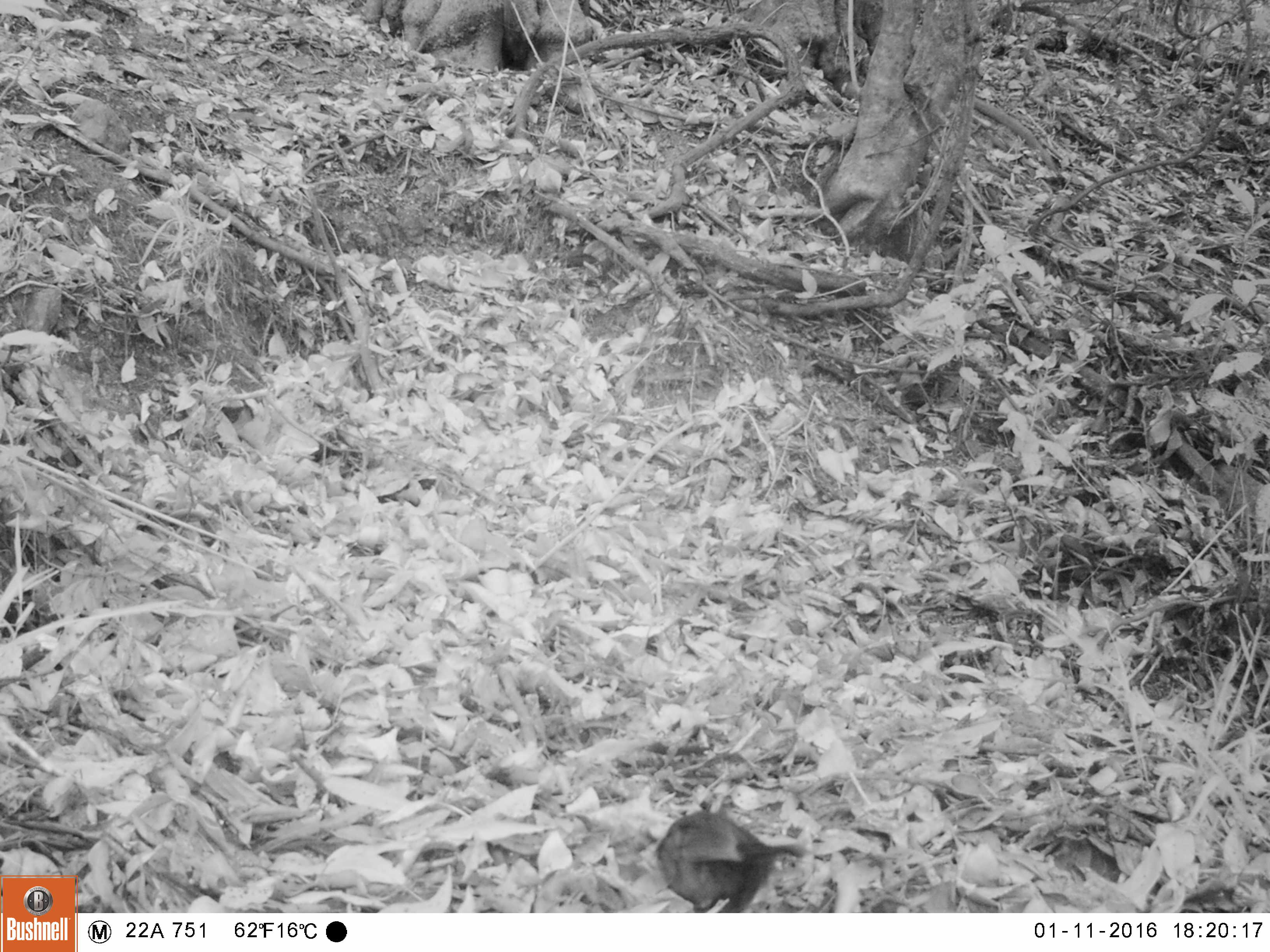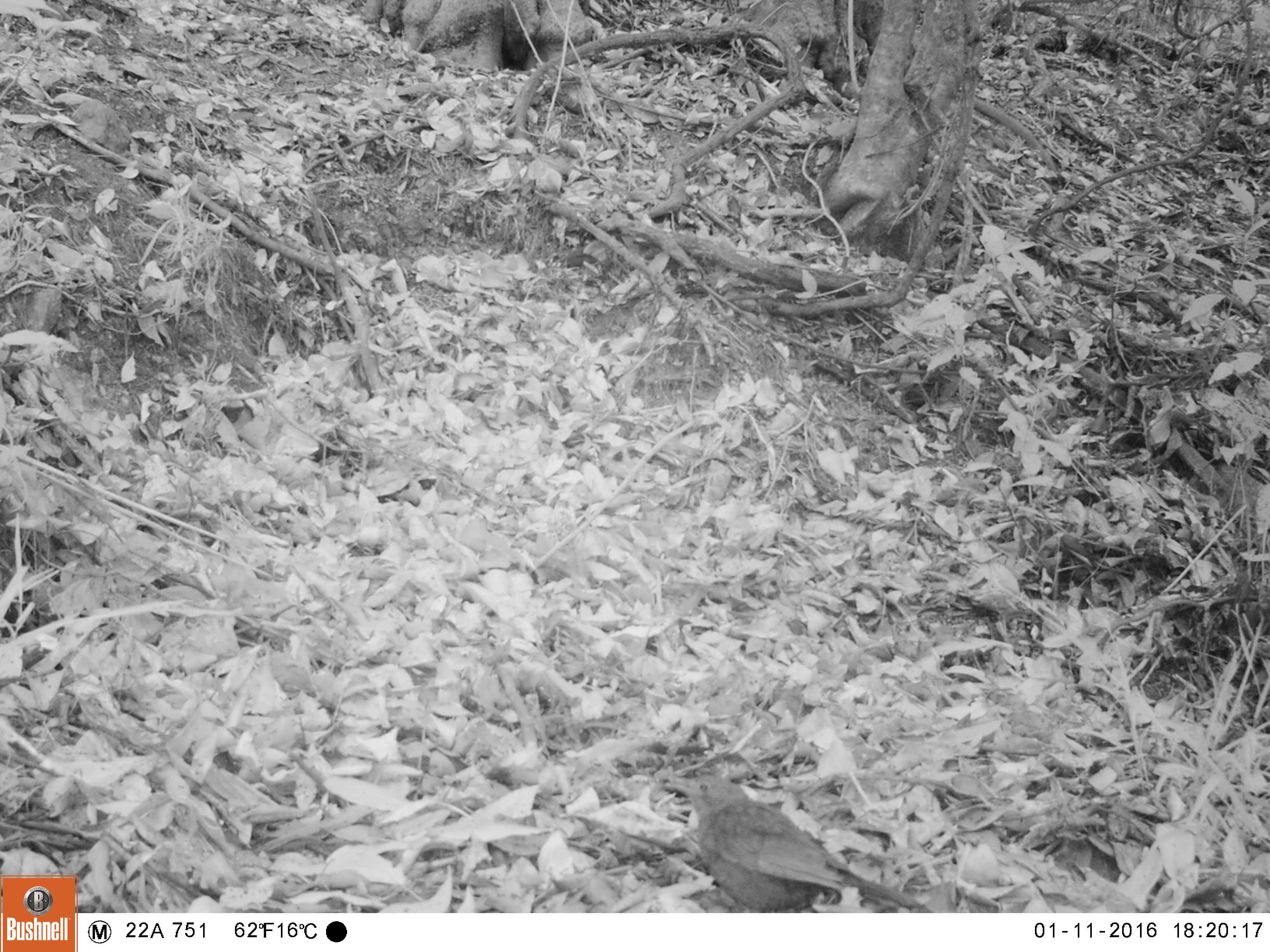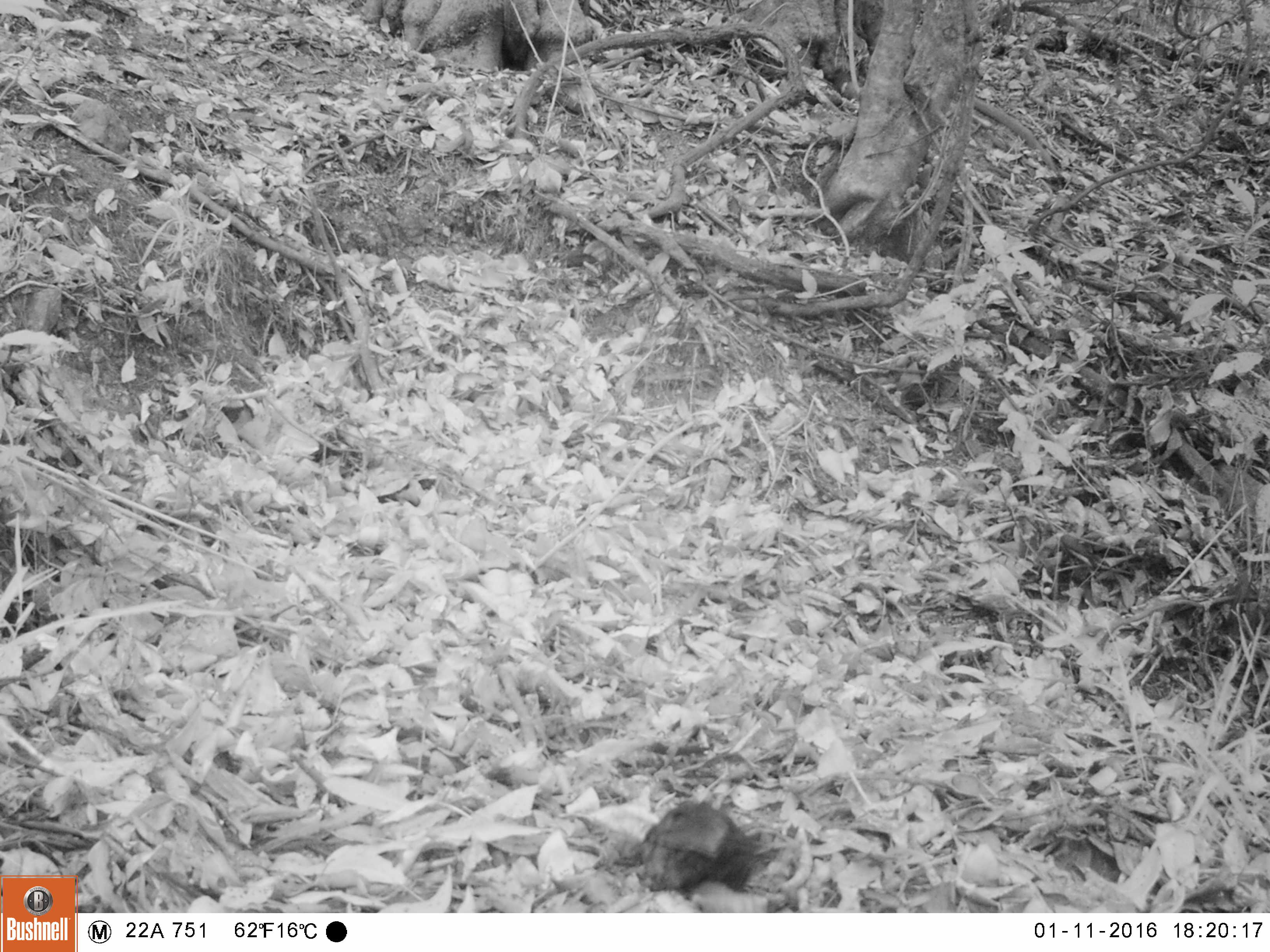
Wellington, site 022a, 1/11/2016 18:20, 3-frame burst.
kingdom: Animalia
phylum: Chordata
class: Aves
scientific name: Aves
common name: bird